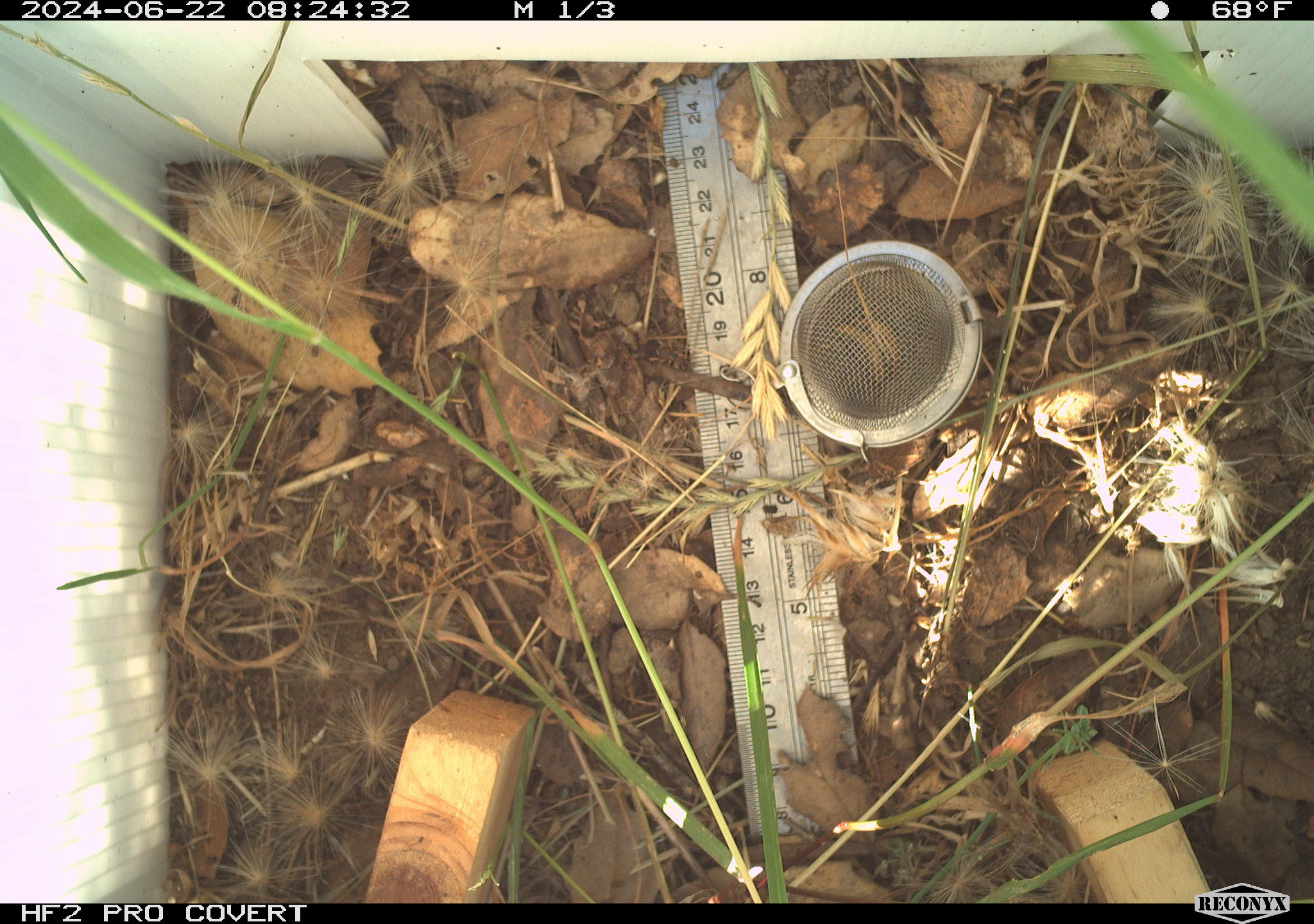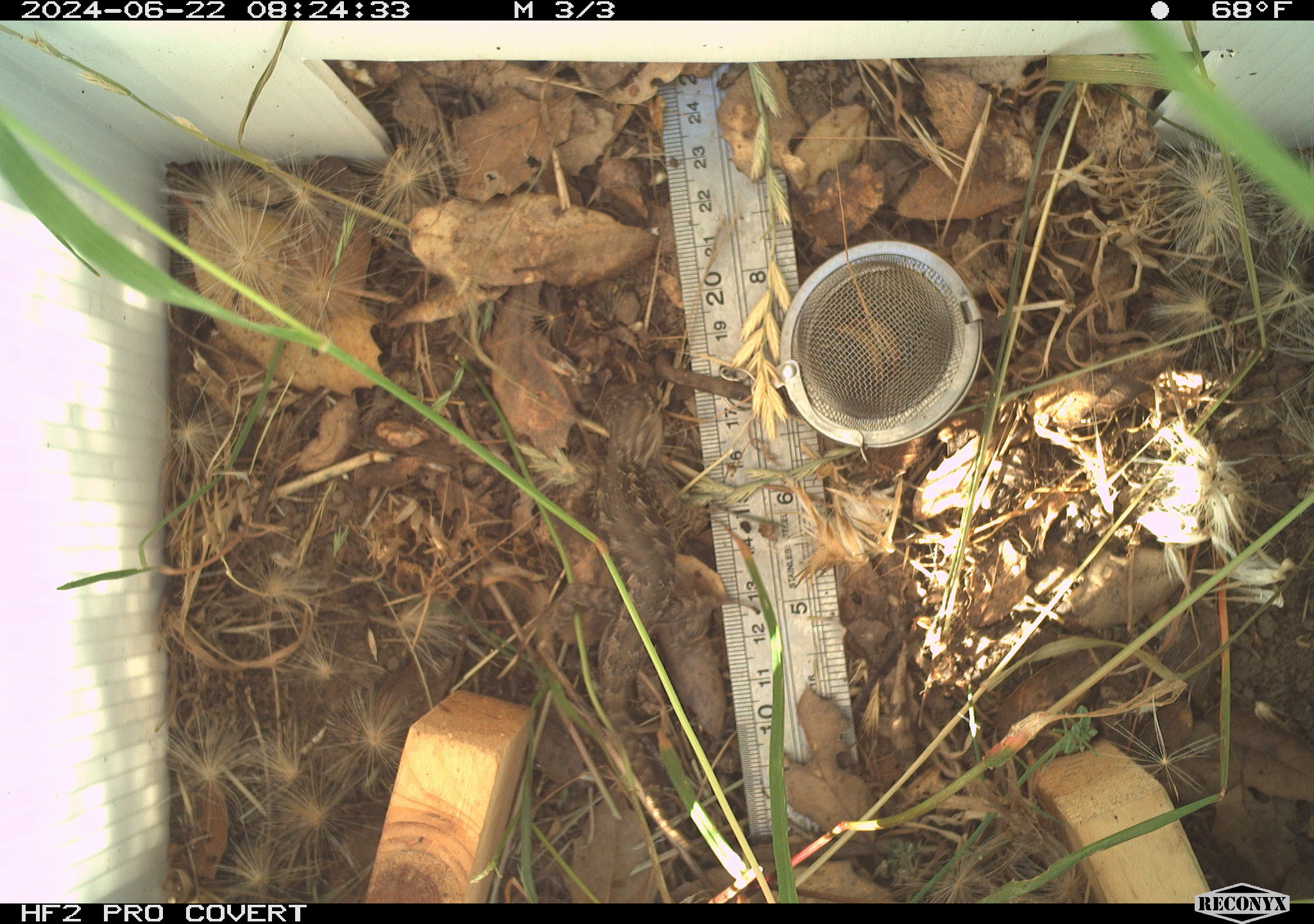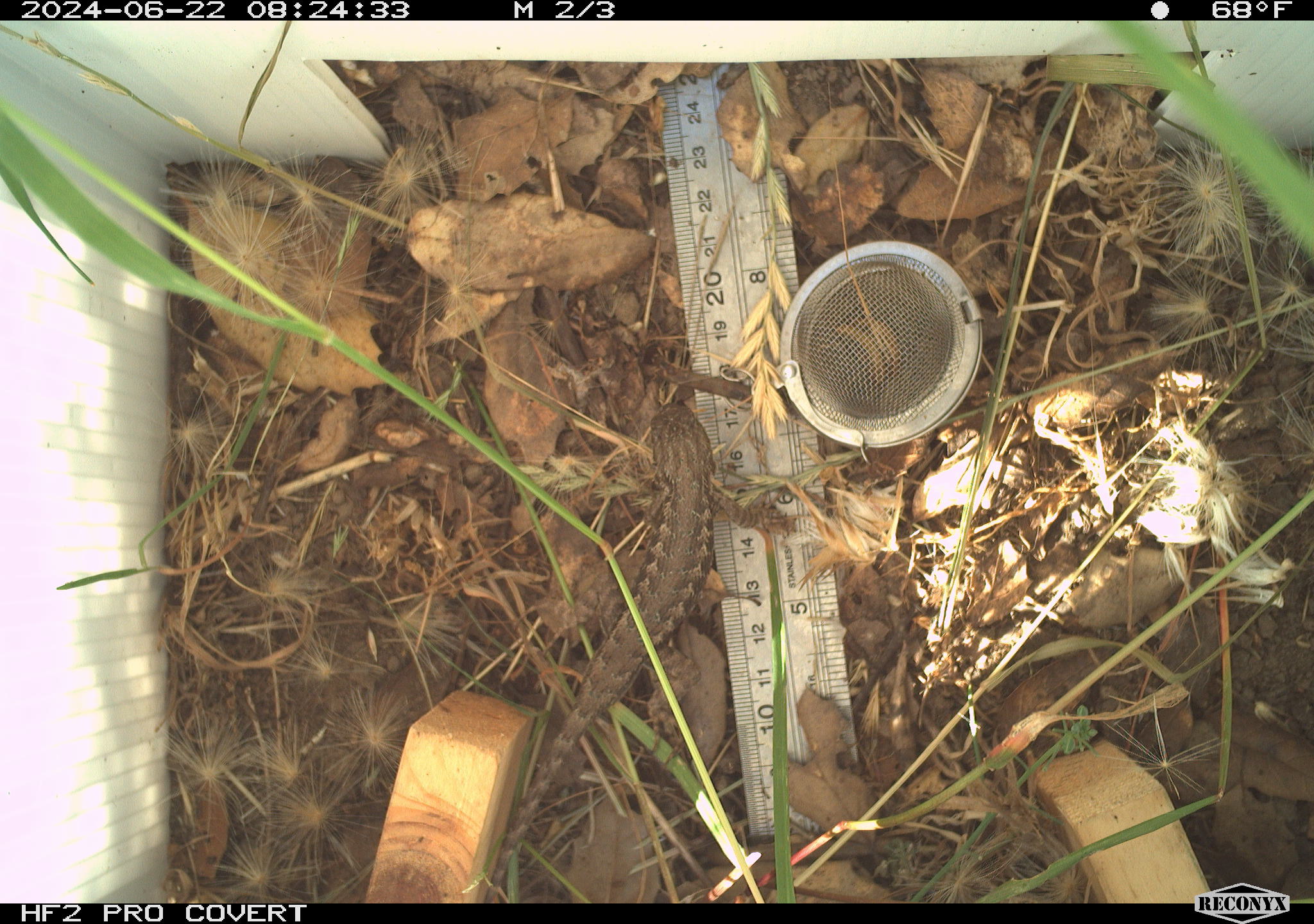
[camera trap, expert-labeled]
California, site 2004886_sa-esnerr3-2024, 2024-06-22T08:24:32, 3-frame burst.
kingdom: Animalia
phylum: Chordata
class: Reptilia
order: Squamata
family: Phrynosomatidae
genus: Sceloporus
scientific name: Sceloporus occidentalis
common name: western fence lizard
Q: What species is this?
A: Western fence lizard (Sceloporus occidentalis).